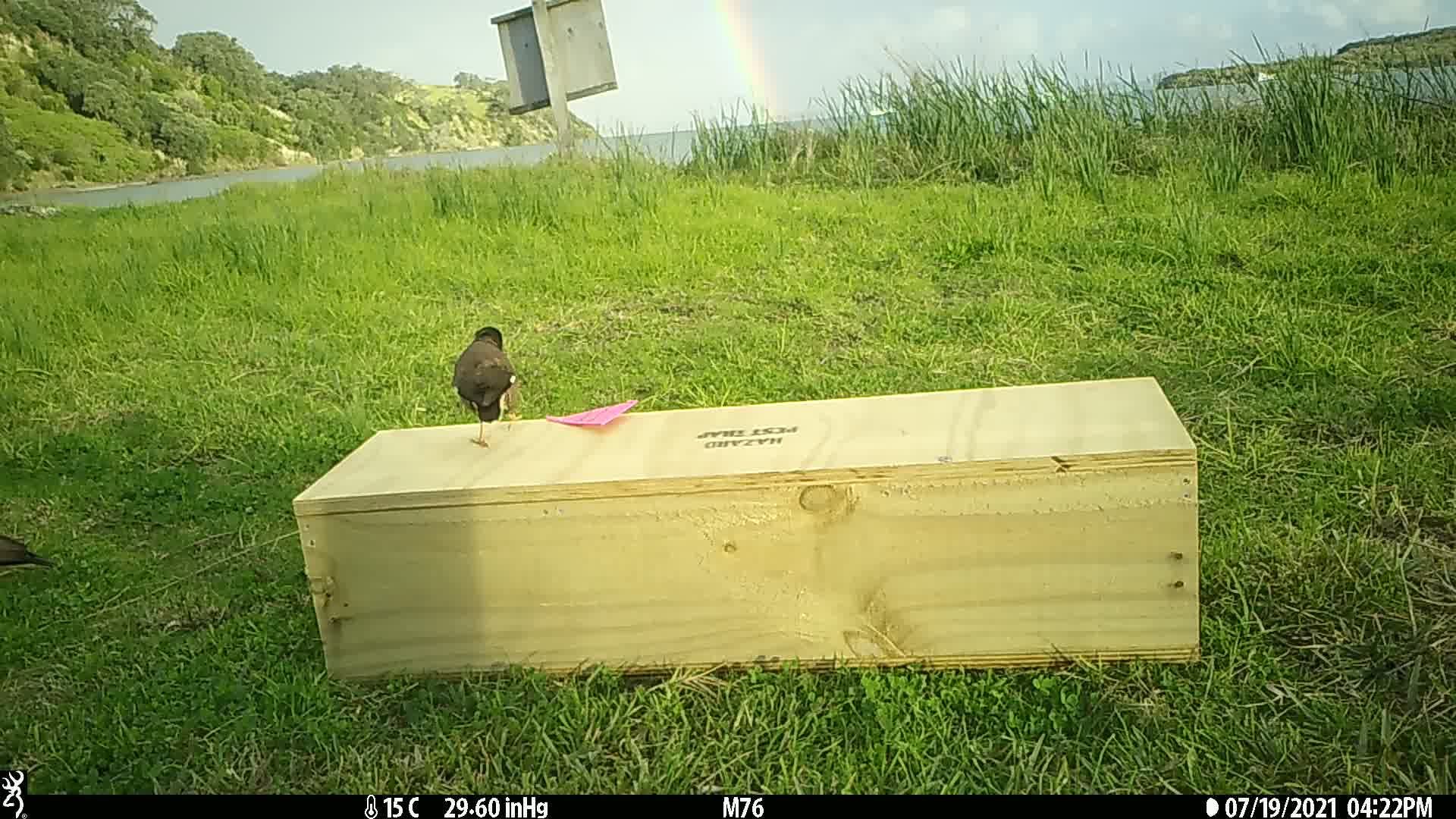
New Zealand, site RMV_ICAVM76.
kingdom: Animalia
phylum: Chordata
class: Aves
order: Passeriformes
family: Sturnidae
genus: Acridotheres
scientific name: Acridotheres tristis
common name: common myna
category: myna